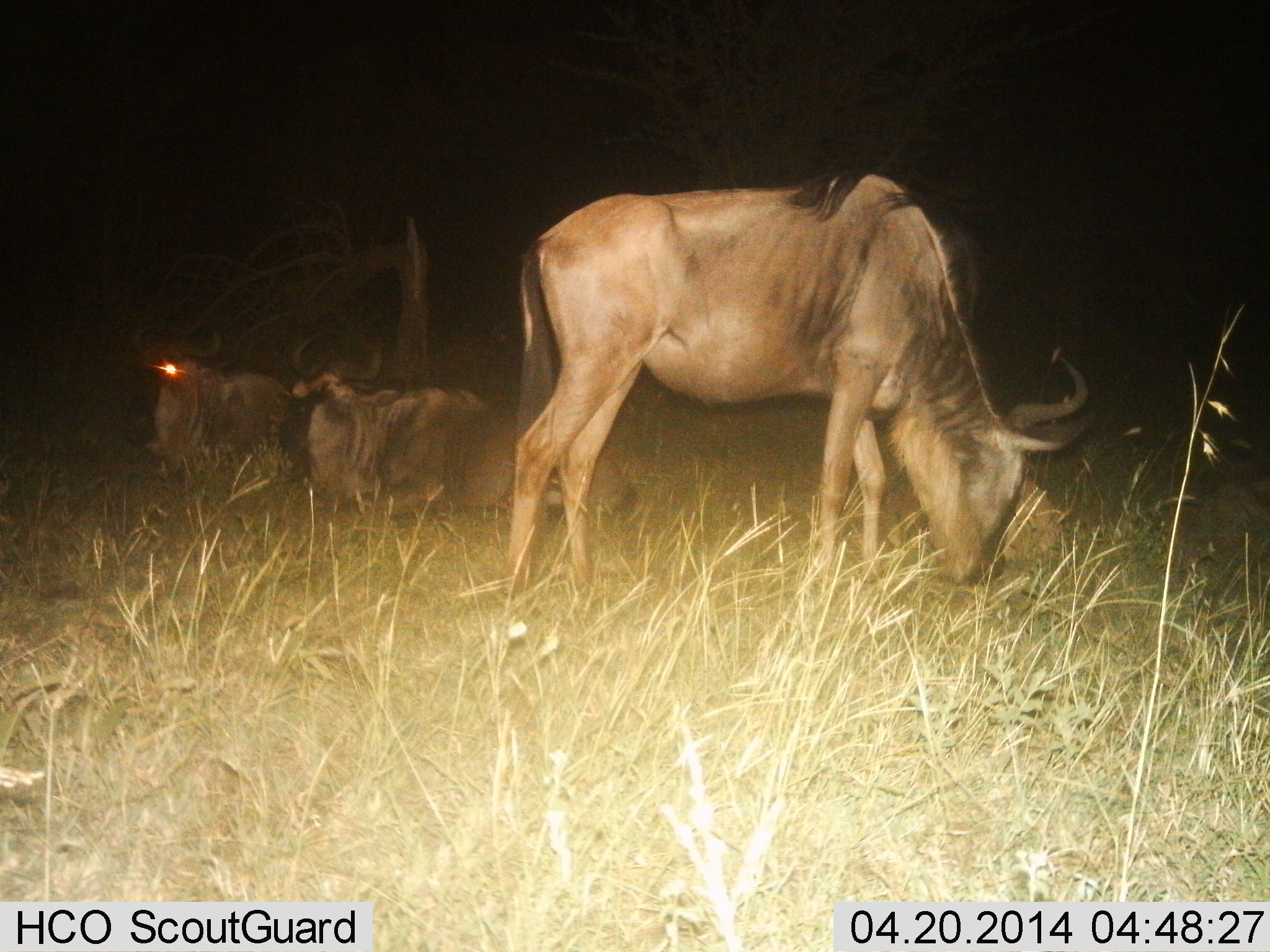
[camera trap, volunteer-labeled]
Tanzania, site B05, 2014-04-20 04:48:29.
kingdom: Animalia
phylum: Chordata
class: Mammalia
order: Artiodactyla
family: Bovidae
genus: Connochaetes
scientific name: Connochaetes taurinus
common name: blue wildebeest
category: wildebeest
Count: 3.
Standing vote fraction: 20%.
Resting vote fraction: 90%.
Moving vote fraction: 0%.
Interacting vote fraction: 0%.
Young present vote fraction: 0%.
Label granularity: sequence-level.